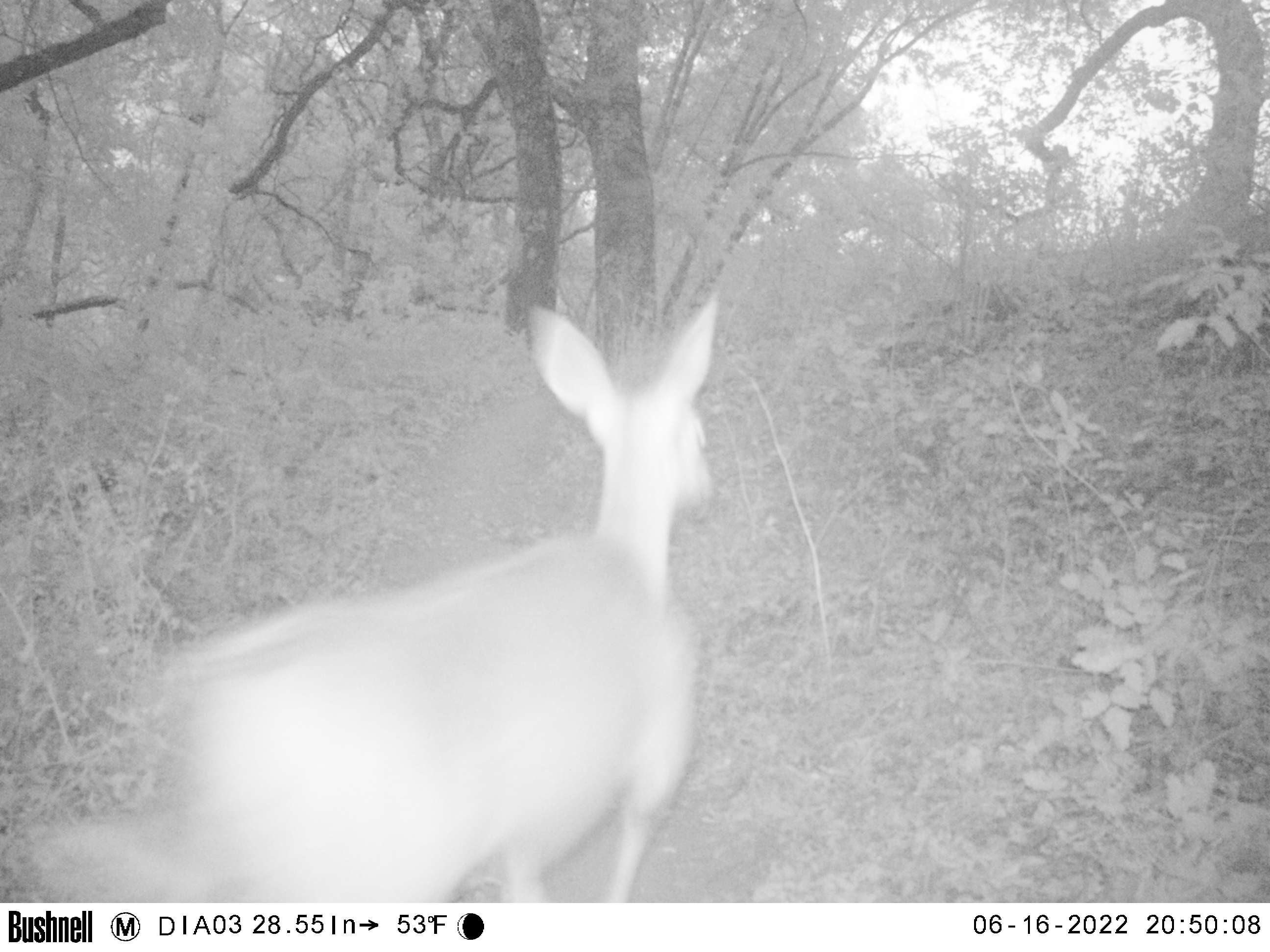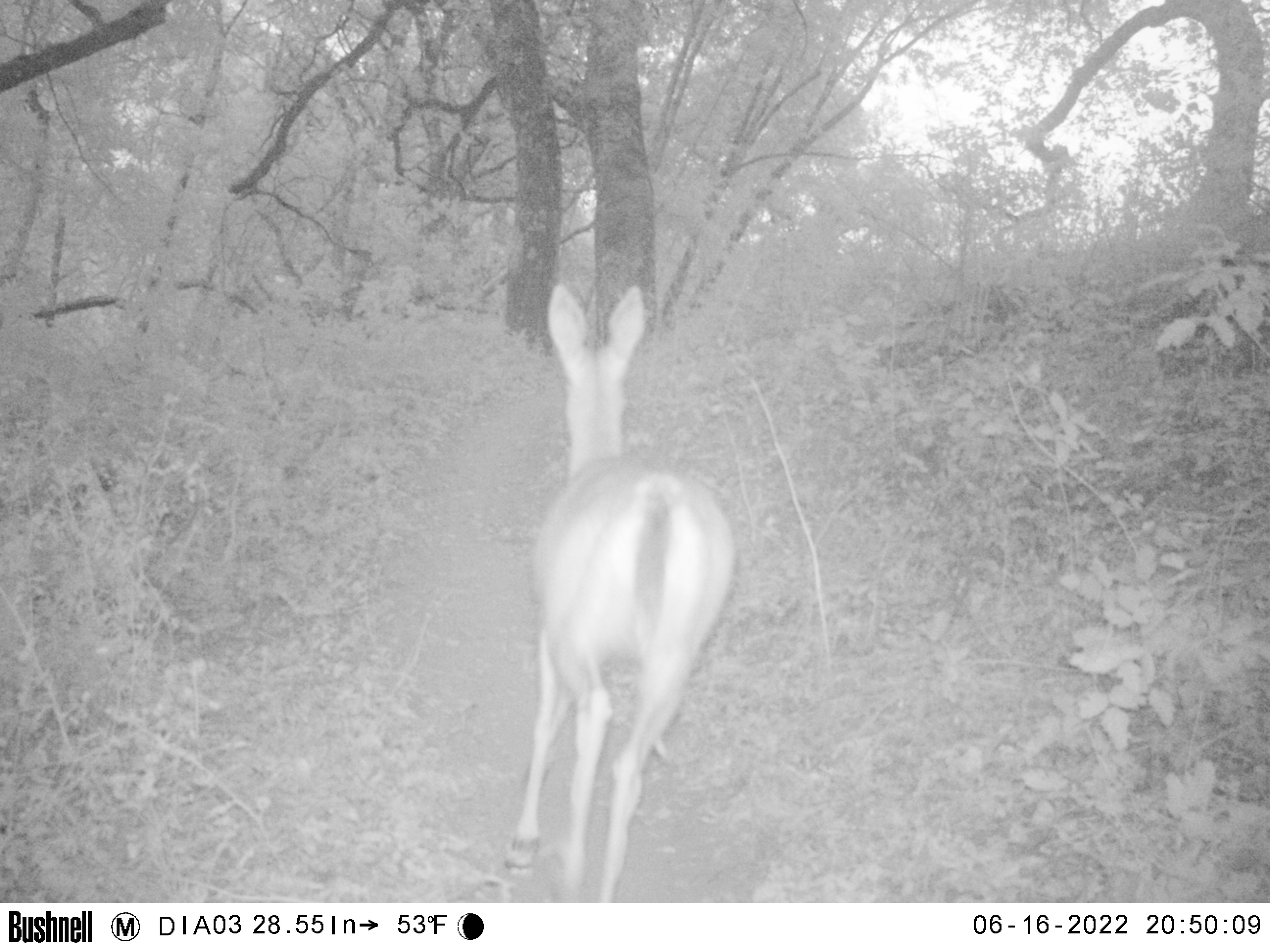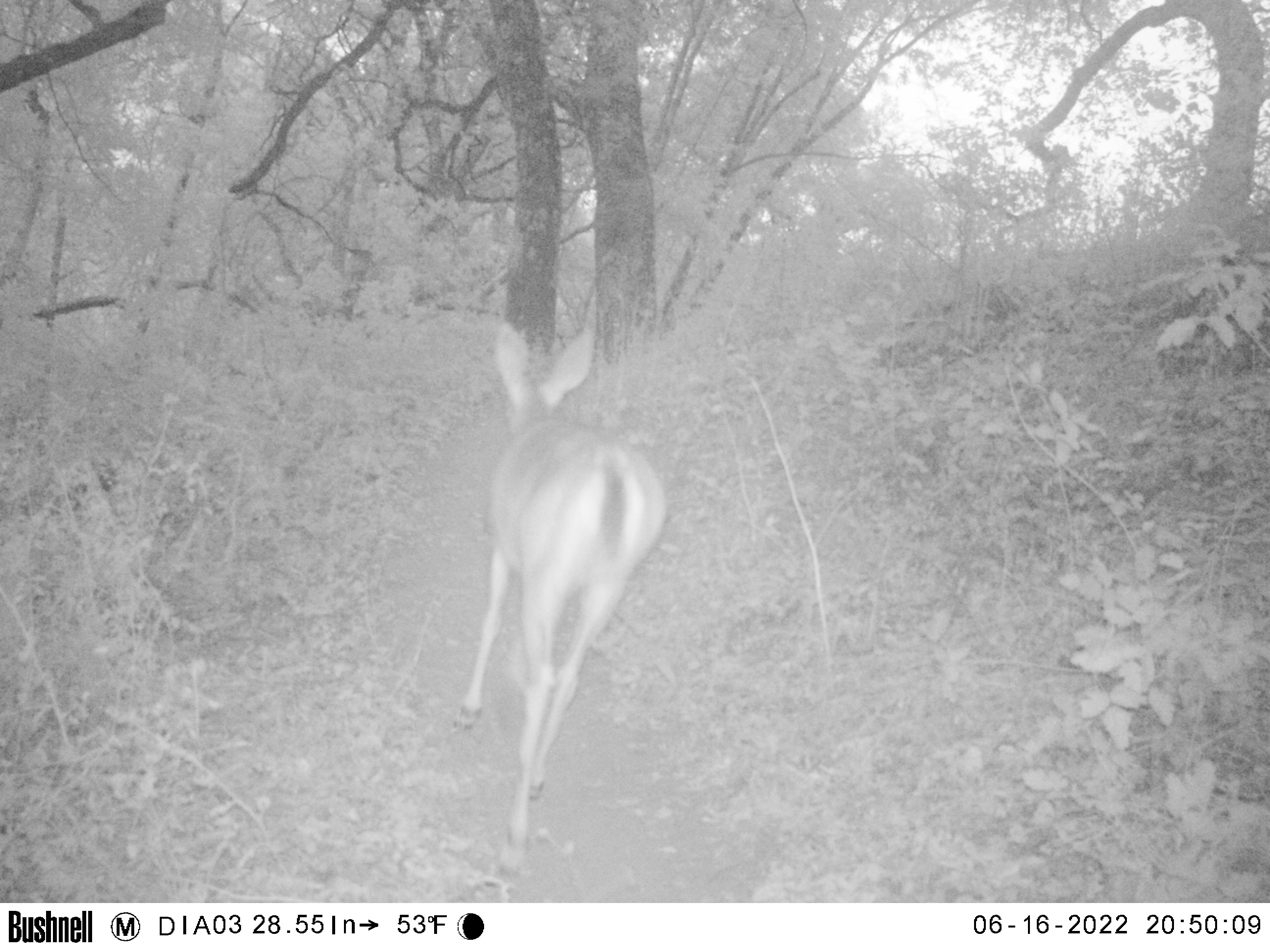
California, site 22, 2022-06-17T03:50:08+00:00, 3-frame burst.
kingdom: Animalia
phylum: Chordata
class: Mammalia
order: Artiodactyla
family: Cervidae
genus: Odocoileus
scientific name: Odocoileus hemionus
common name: mule deer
Mule deer (Odocoileus hemionus).